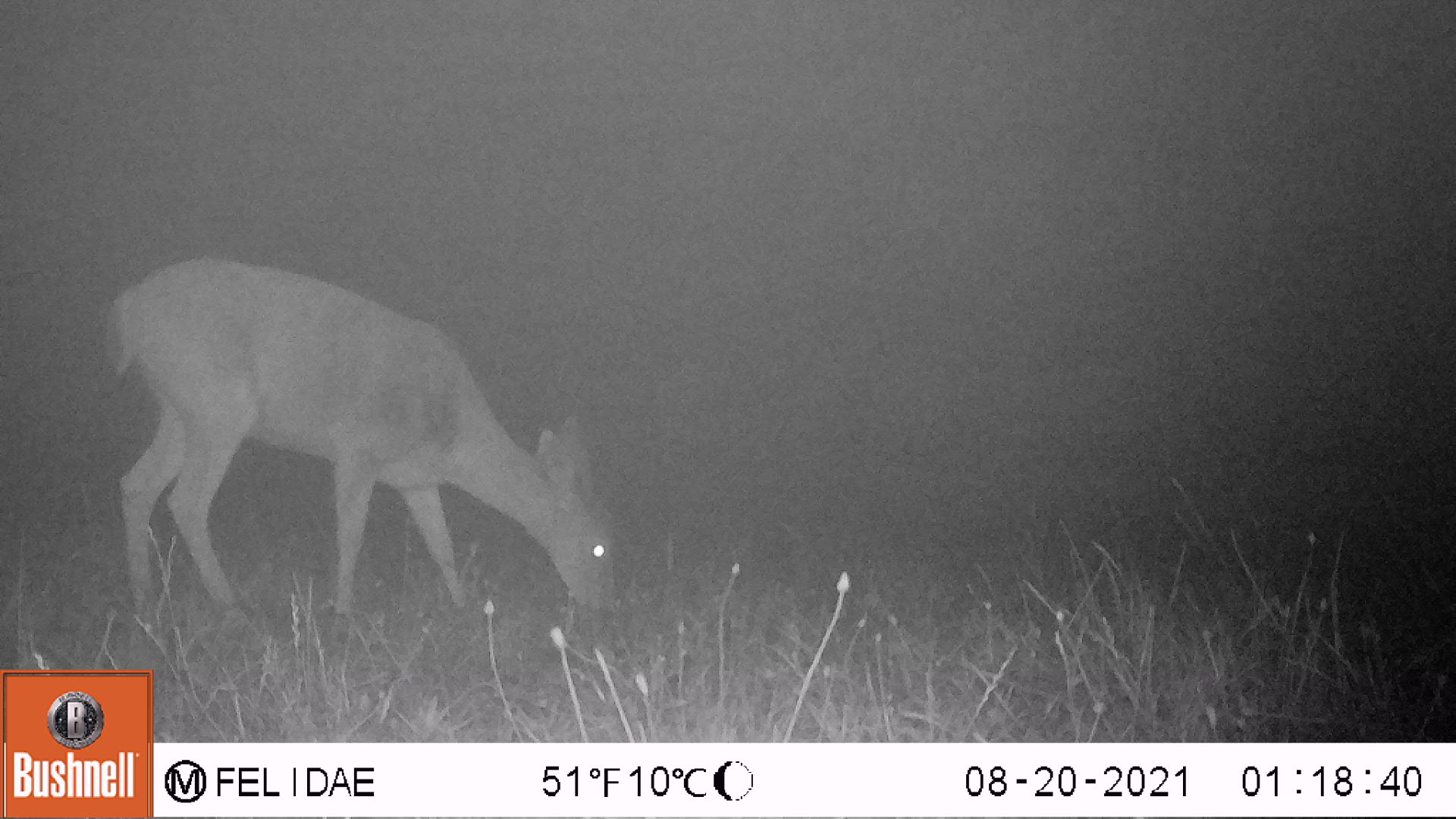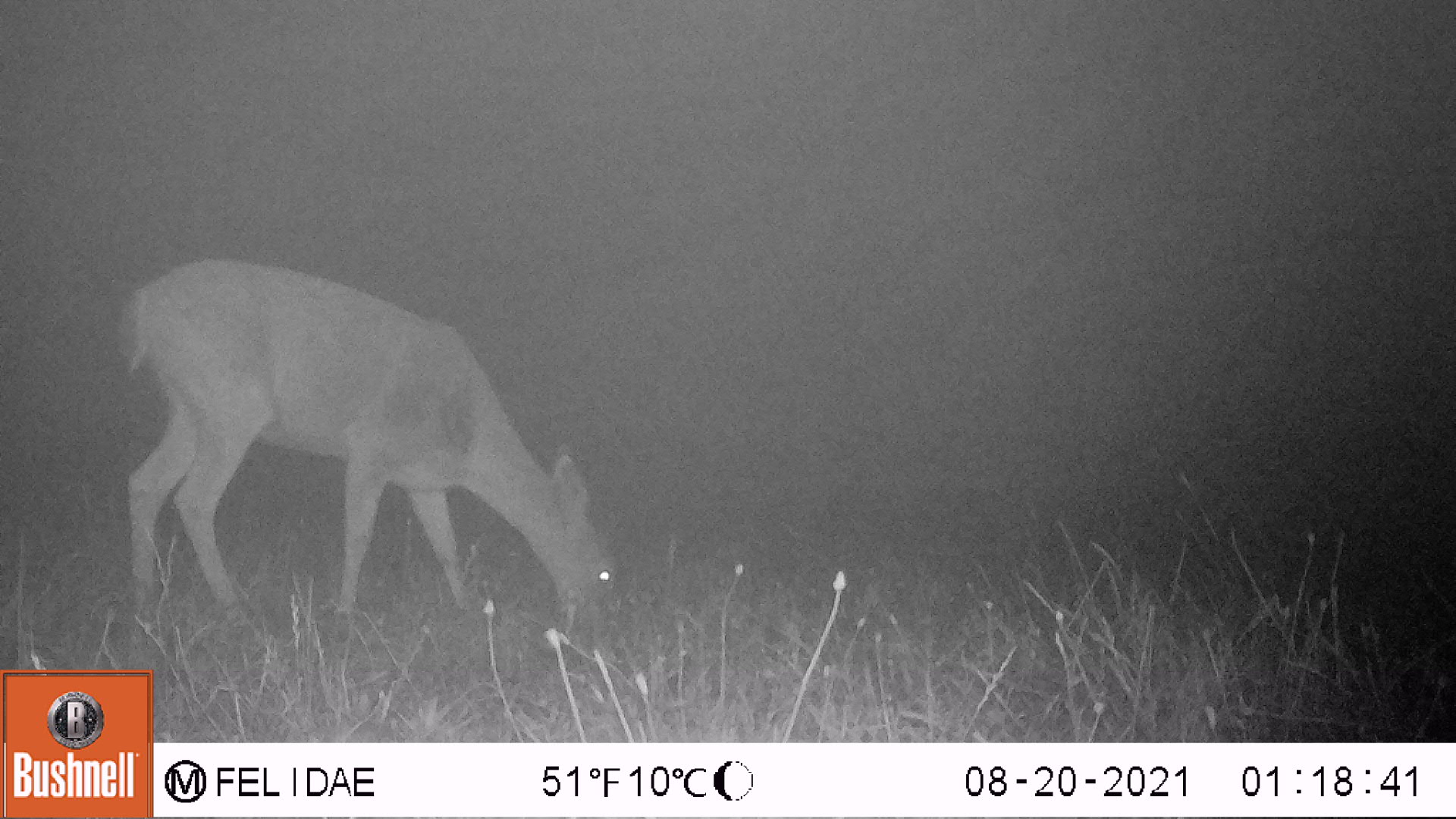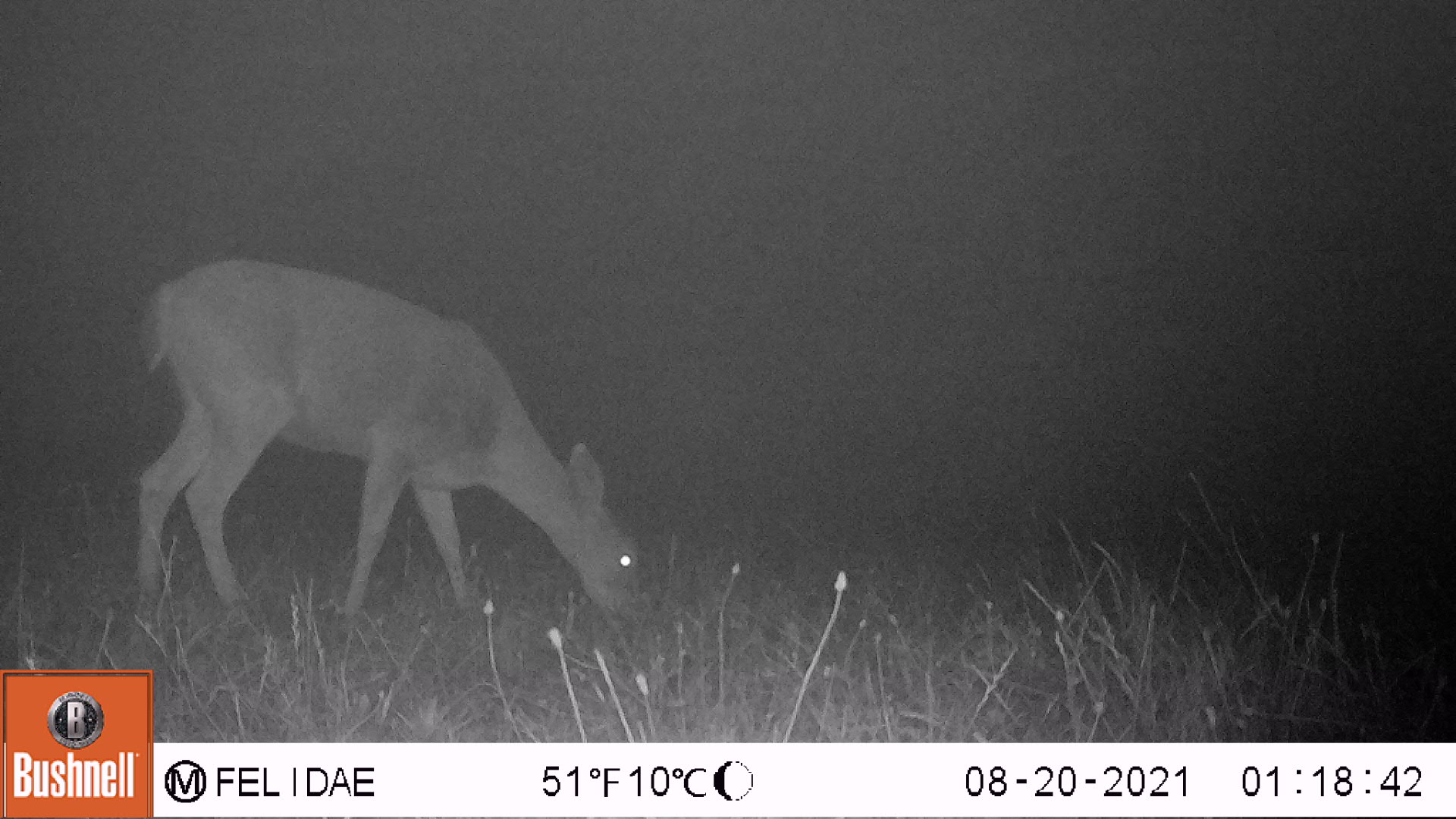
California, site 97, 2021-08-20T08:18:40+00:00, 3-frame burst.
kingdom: Animalia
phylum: Chordata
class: Mammalia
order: Artiodactyla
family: Cervidae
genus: Odocoileus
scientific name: Odocoileus hemionus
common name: mule deer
Mule deer (Odocoileus hemionus).